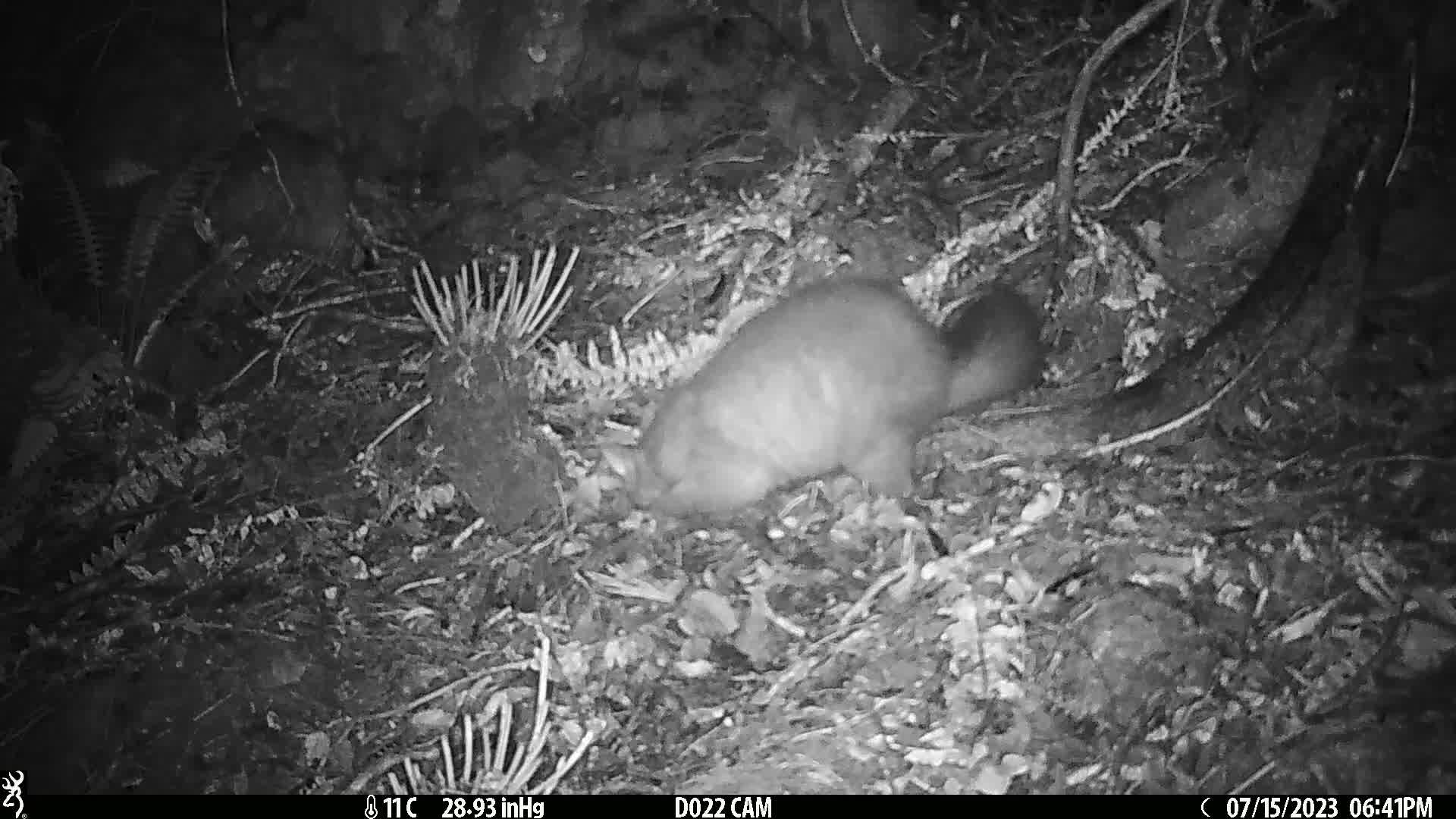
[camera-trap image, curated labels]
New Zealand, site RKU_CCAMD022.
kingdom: Animalia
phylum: Chordata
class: Mammalia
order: Diprotodontia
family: Phalangeridae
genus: Trichosurus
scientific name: Trichosurus vulpecula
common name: common brushtail possum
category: possum